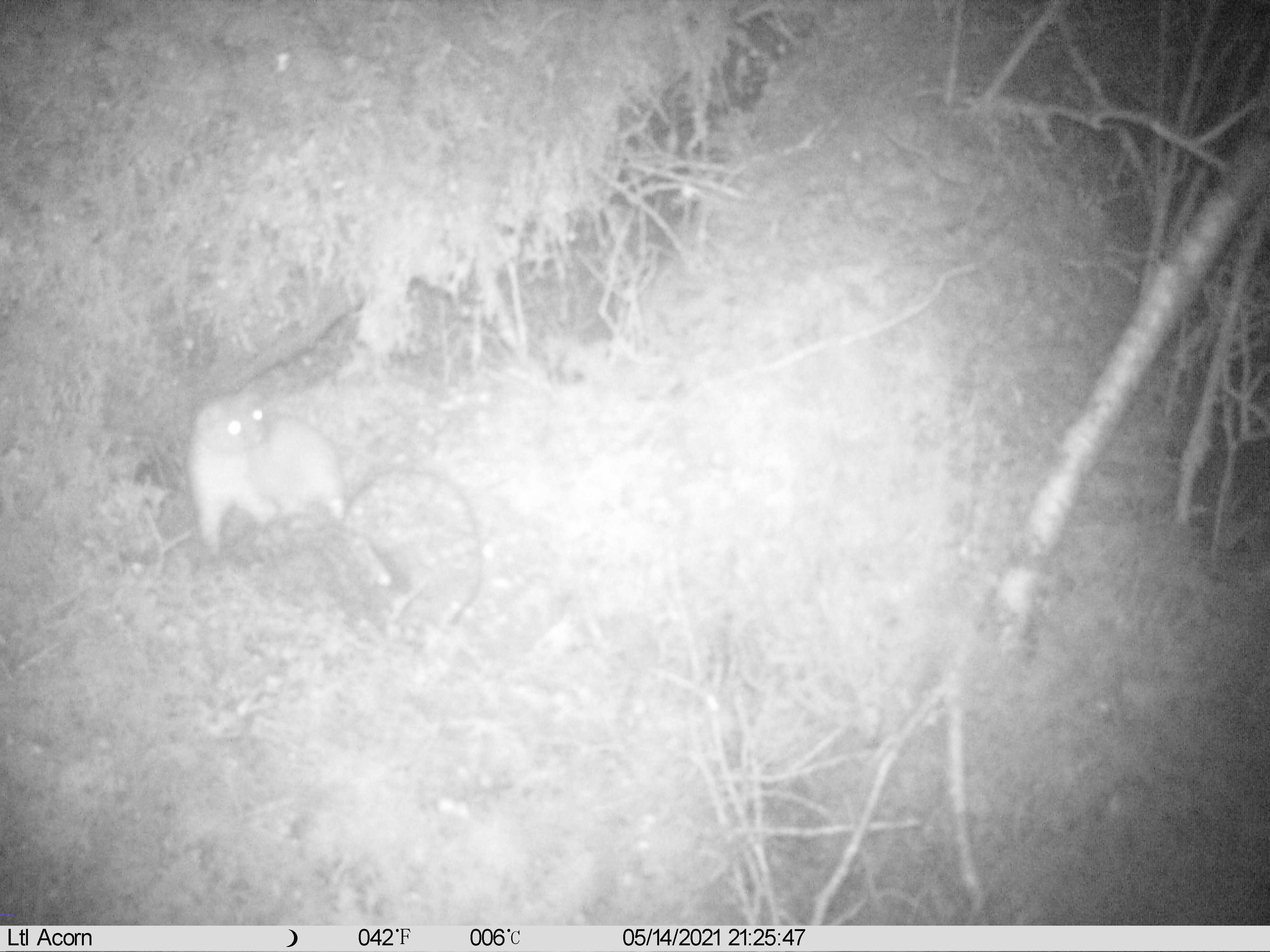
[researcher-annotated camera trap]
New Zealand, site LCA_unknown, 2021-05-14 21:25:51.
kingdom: Animalia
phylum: Chordata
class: Mammalia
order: Carnivora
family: Mustelidae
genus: Mustela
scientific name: Mustela erminea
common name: stoat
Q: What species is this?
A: Stoat (Mustela erminea).